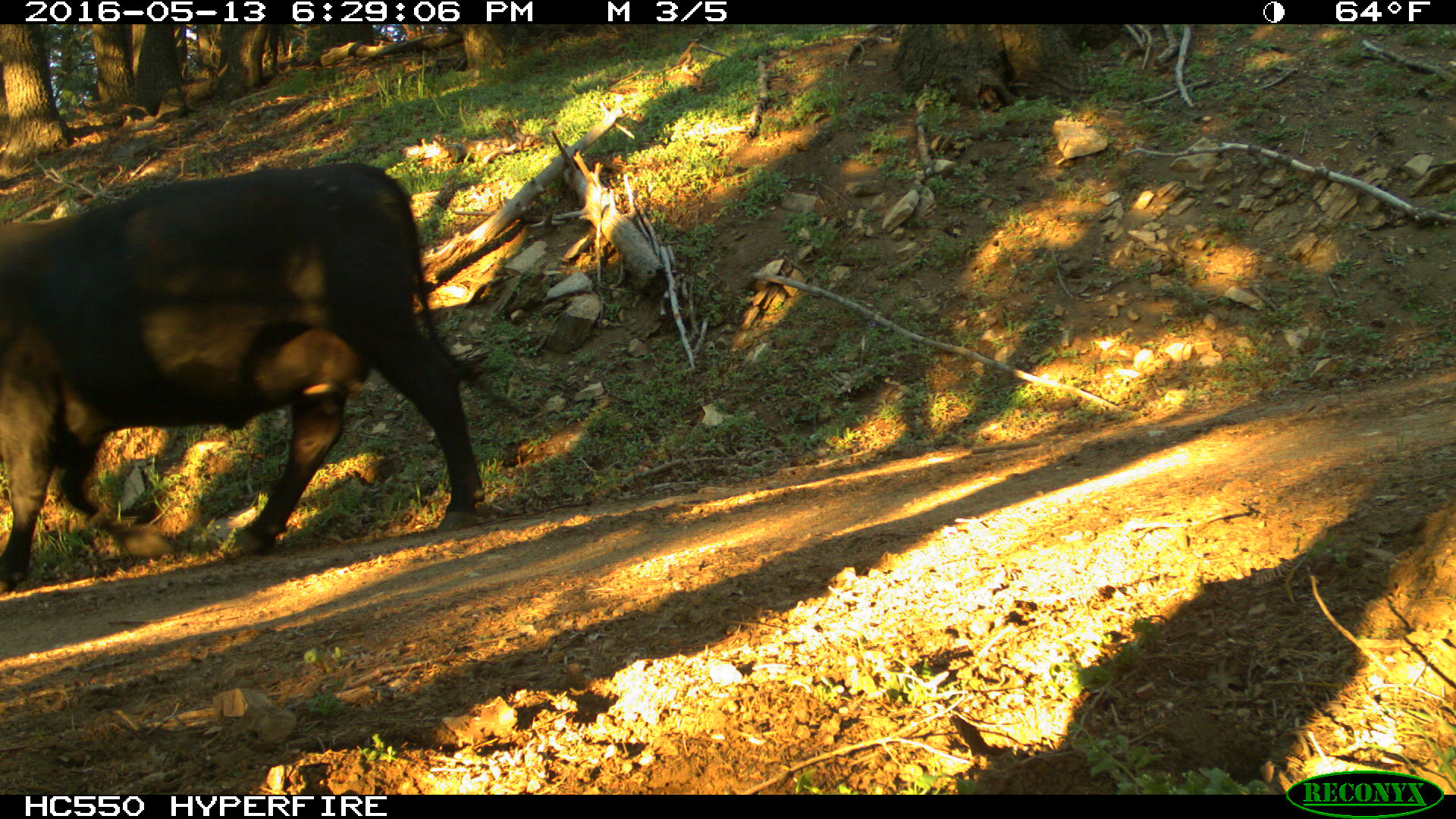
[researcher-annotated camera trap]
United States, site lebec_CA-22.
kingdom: Animalia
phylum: Chordata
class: Mammalia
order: Artiodactyla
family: Bovidae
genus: Bos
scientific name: Bos taurus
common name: domestic cow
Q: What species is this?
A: Bos taurus (domestic cow).